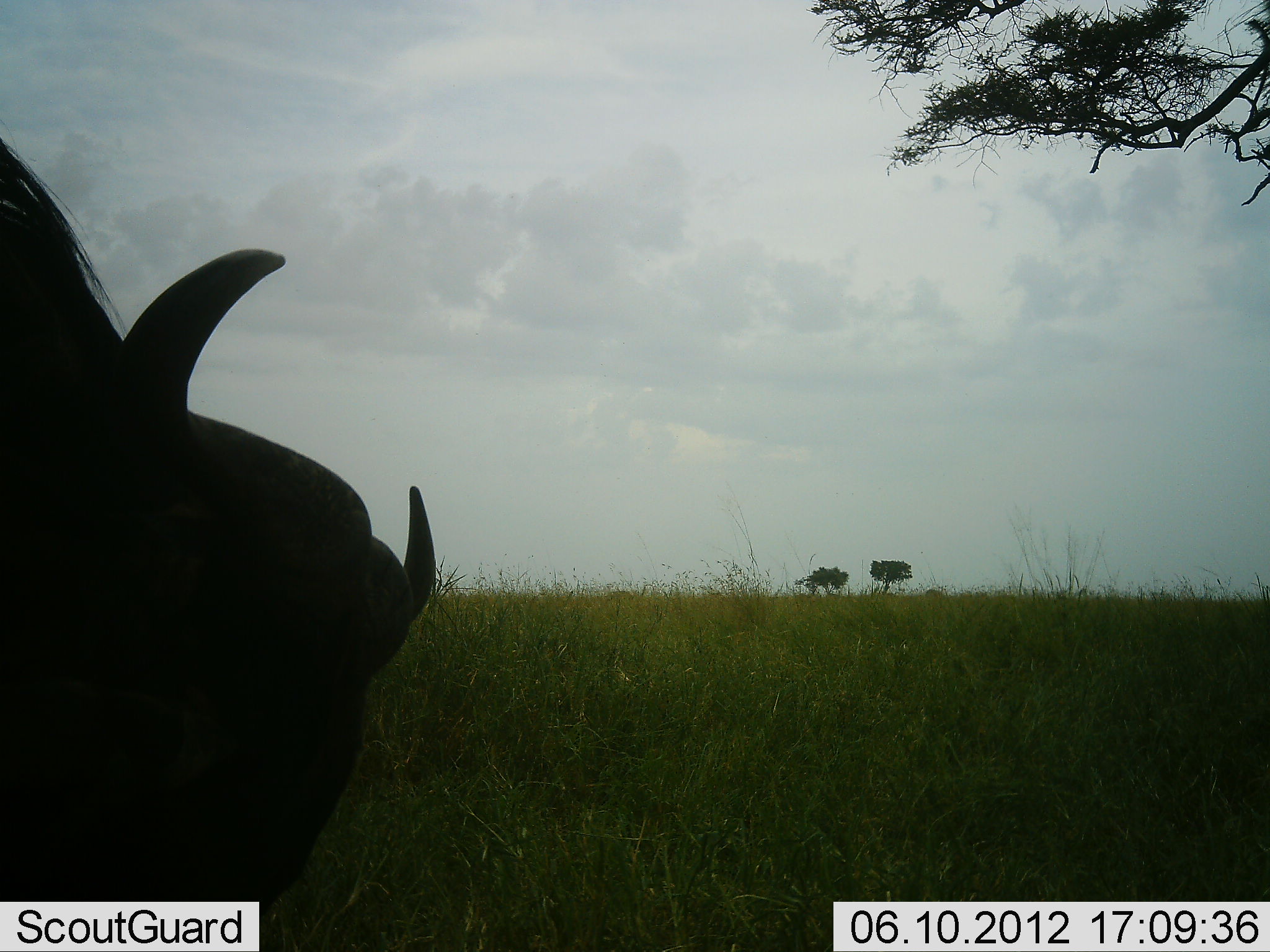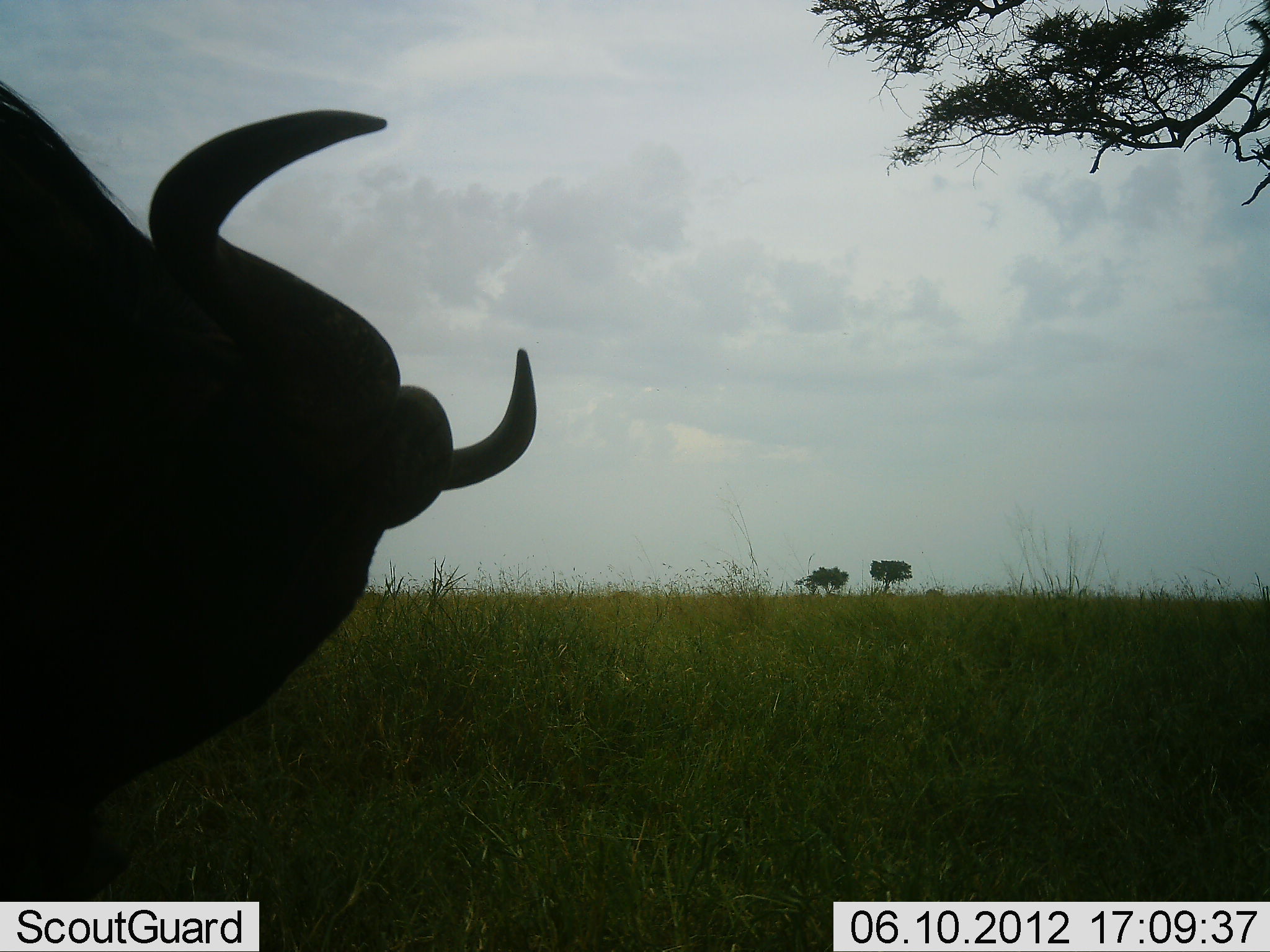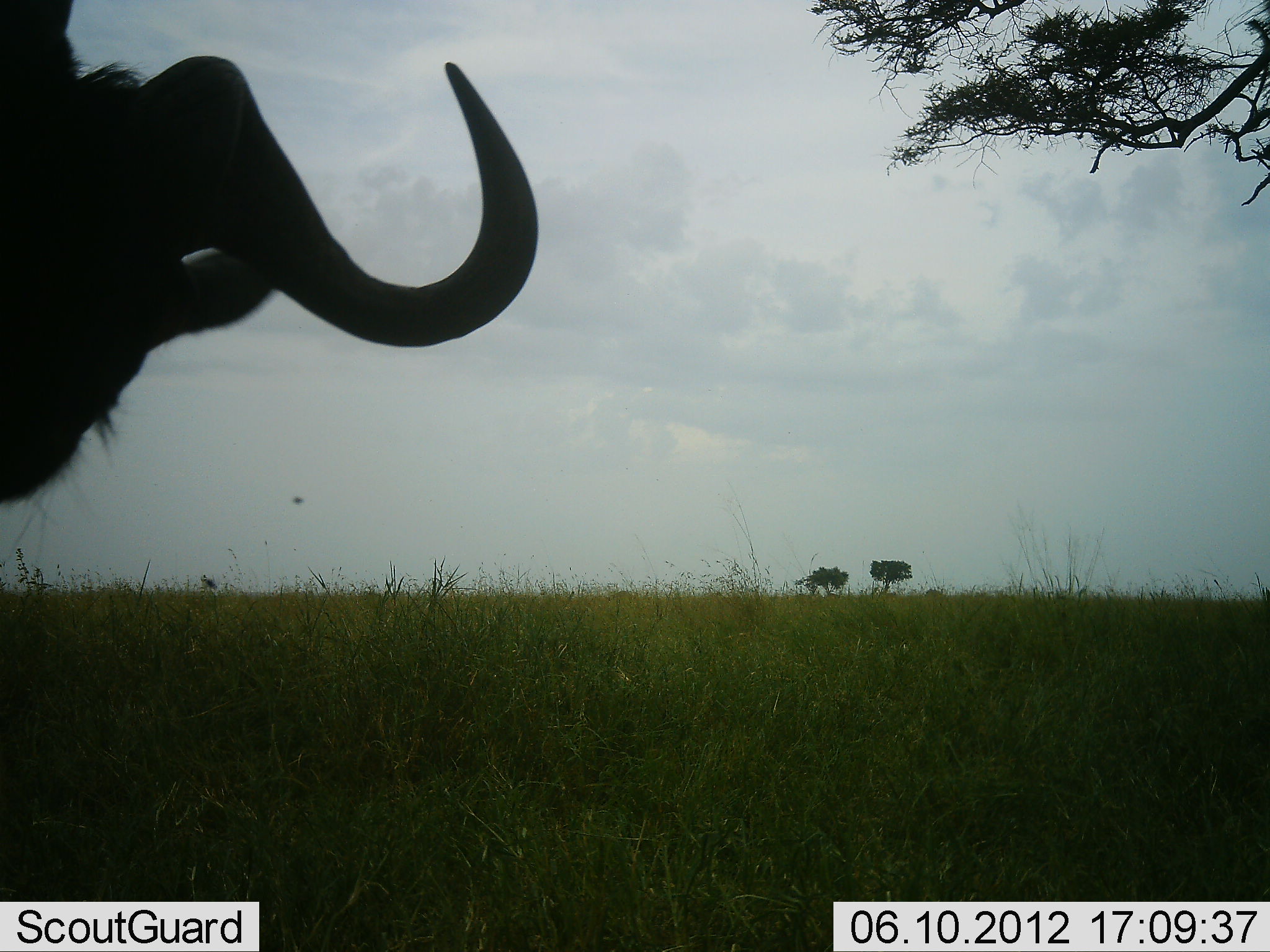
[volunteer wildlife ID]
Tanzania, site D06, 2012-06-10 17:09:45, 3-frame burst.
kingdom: Animalia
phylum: Chordata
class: Mammalia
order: Artiodactyla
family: Bovidae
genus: Connochaetes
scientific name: Connochaetes taurinus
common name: blue wildebeest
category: wildebeest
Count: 1.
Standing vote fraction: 30%.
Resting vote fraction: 0%.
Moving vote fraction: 0%.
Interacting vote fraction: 10%.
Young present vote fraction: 0%.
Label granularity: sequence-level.